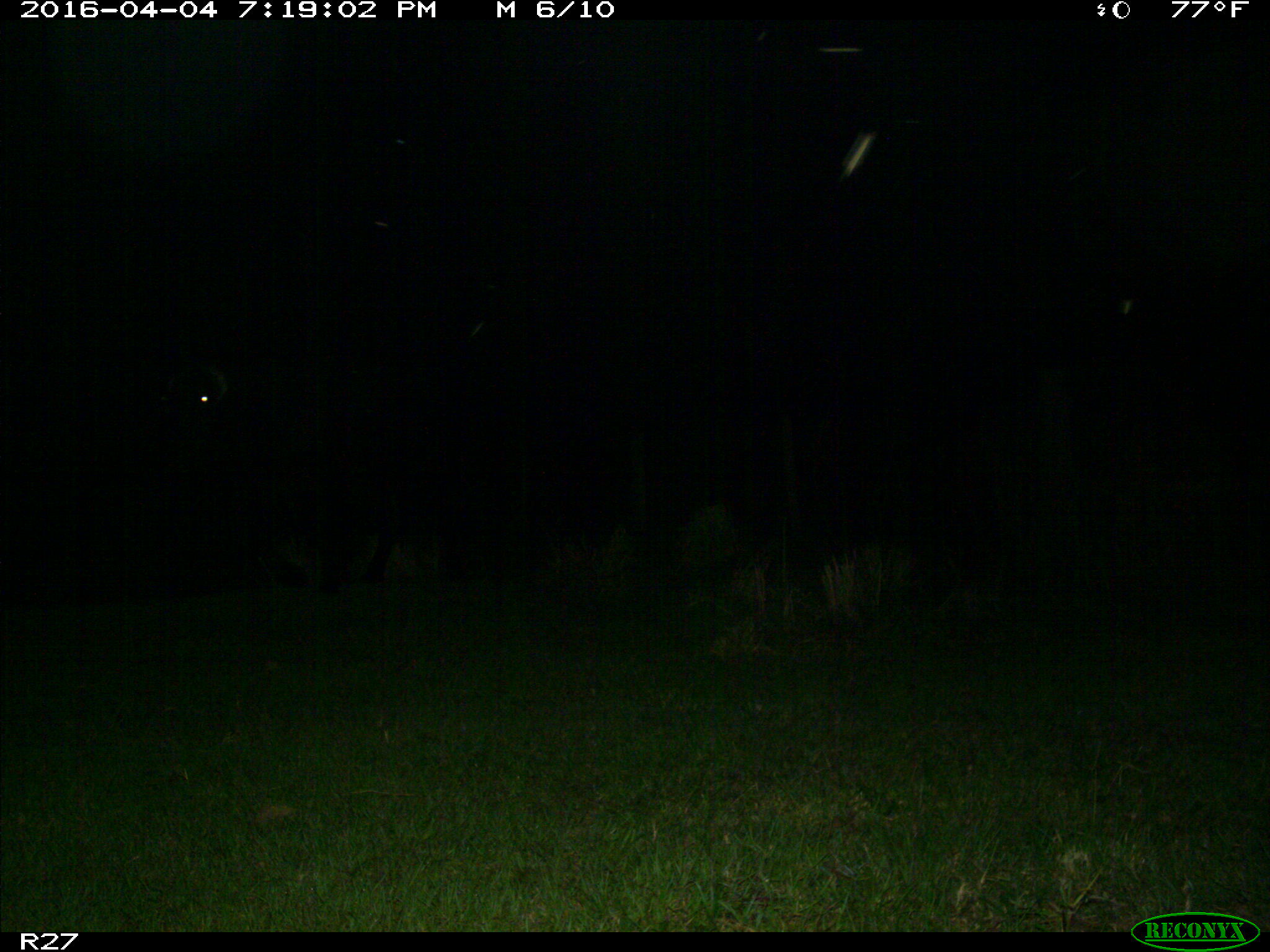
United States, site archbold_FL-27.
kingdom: Animalia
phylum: Chordata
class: Mammalia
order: Artiodactyla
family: Bovidae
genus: Bos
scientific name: Bos taurus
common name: domestic cow